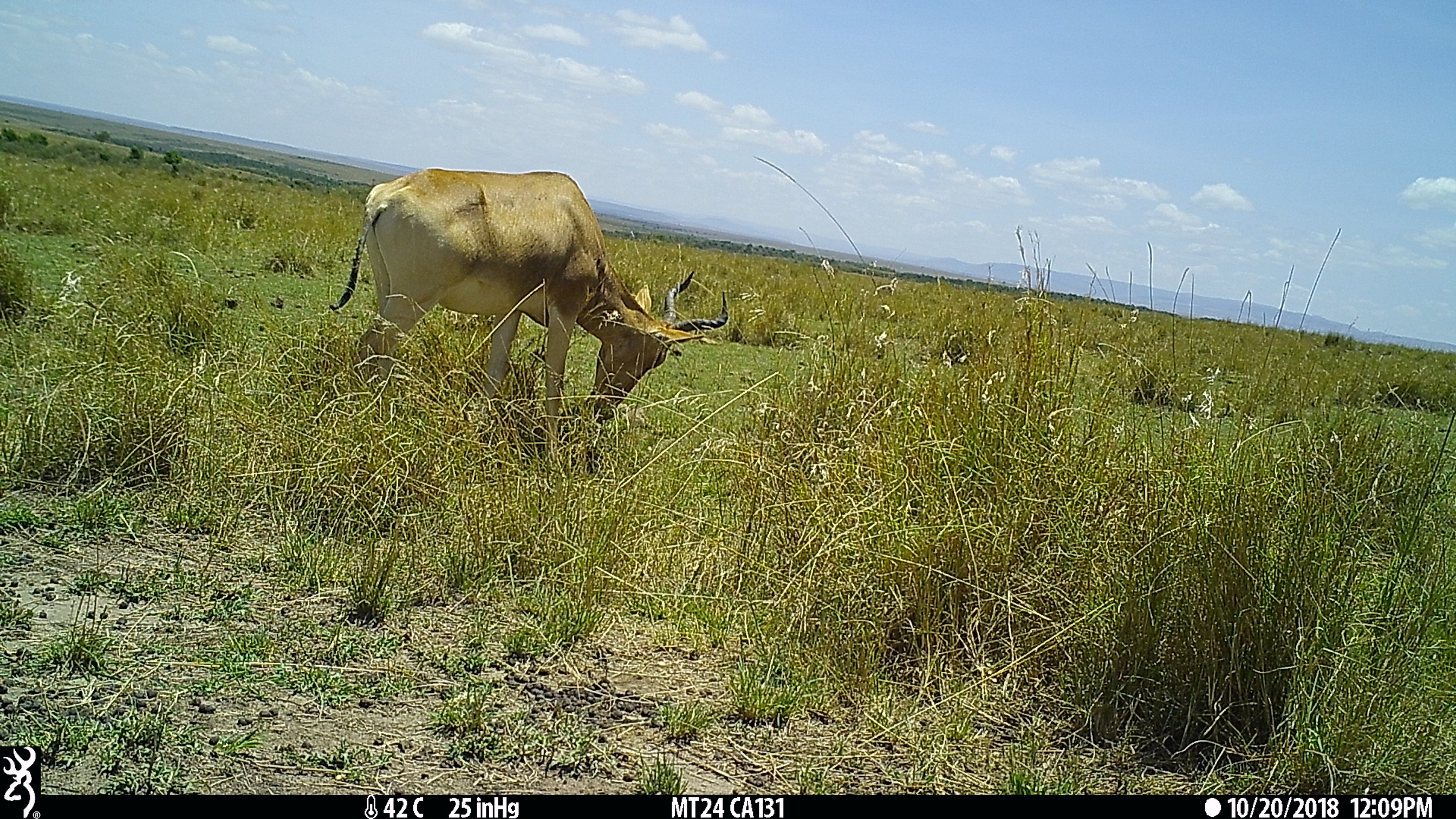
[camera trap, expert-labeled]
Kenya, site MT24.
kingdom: Animalia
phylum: Chordata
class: Mammalia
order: Artiodactyla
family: Bovidae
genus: Alcelaphus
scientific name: Alcelaphus buselaphus cokii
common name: coke's hartebeest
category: hartebeest cokes